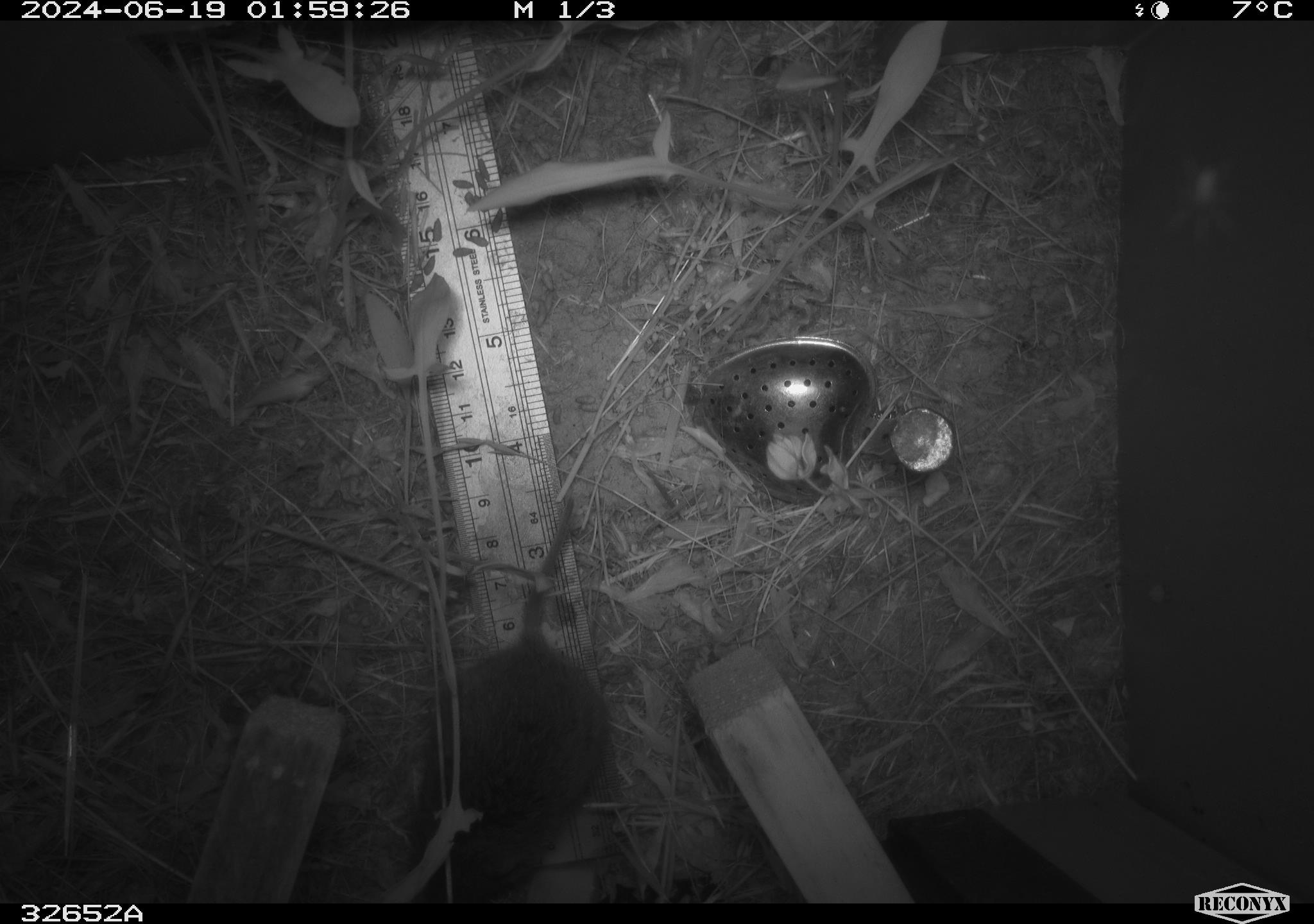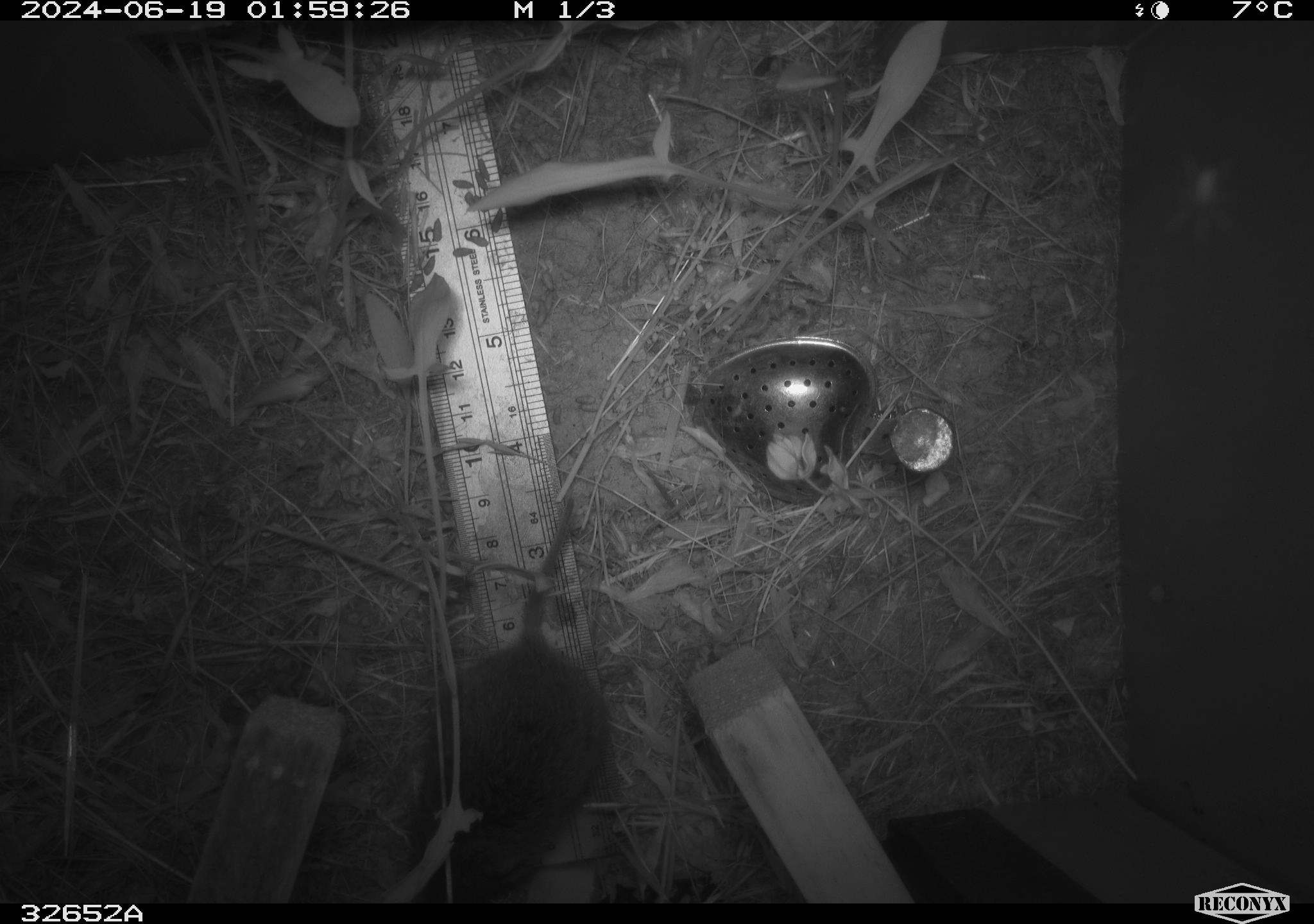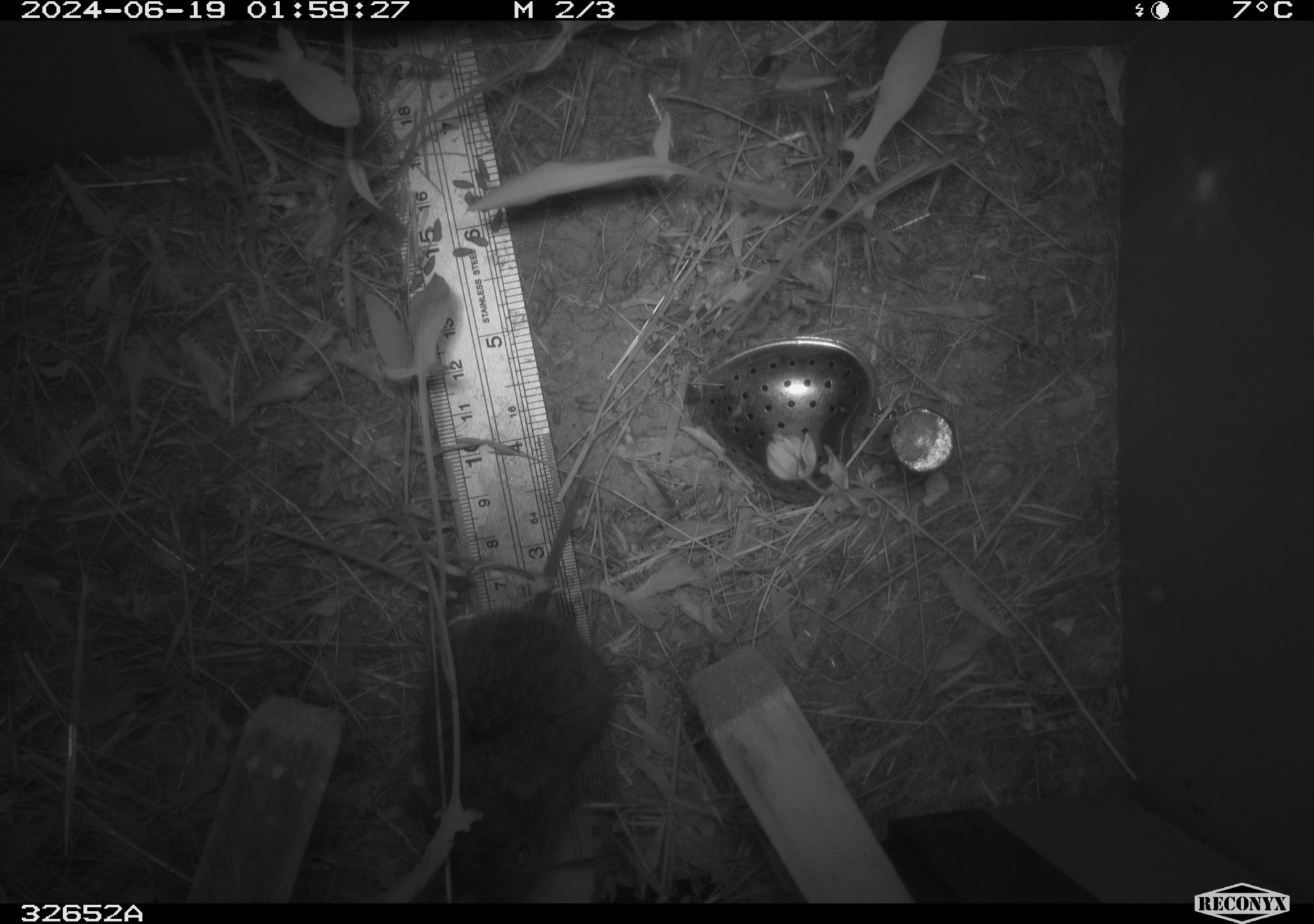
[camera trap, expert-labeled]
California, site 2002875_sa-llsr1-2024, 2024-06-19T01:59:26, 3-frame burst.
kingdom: Animalia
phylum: Chordata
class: Mammalia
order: Rodentia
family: Cricetidae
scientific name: Arvicolinae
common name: voles, lemmings, and muskrats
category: arvicolinae subfamily